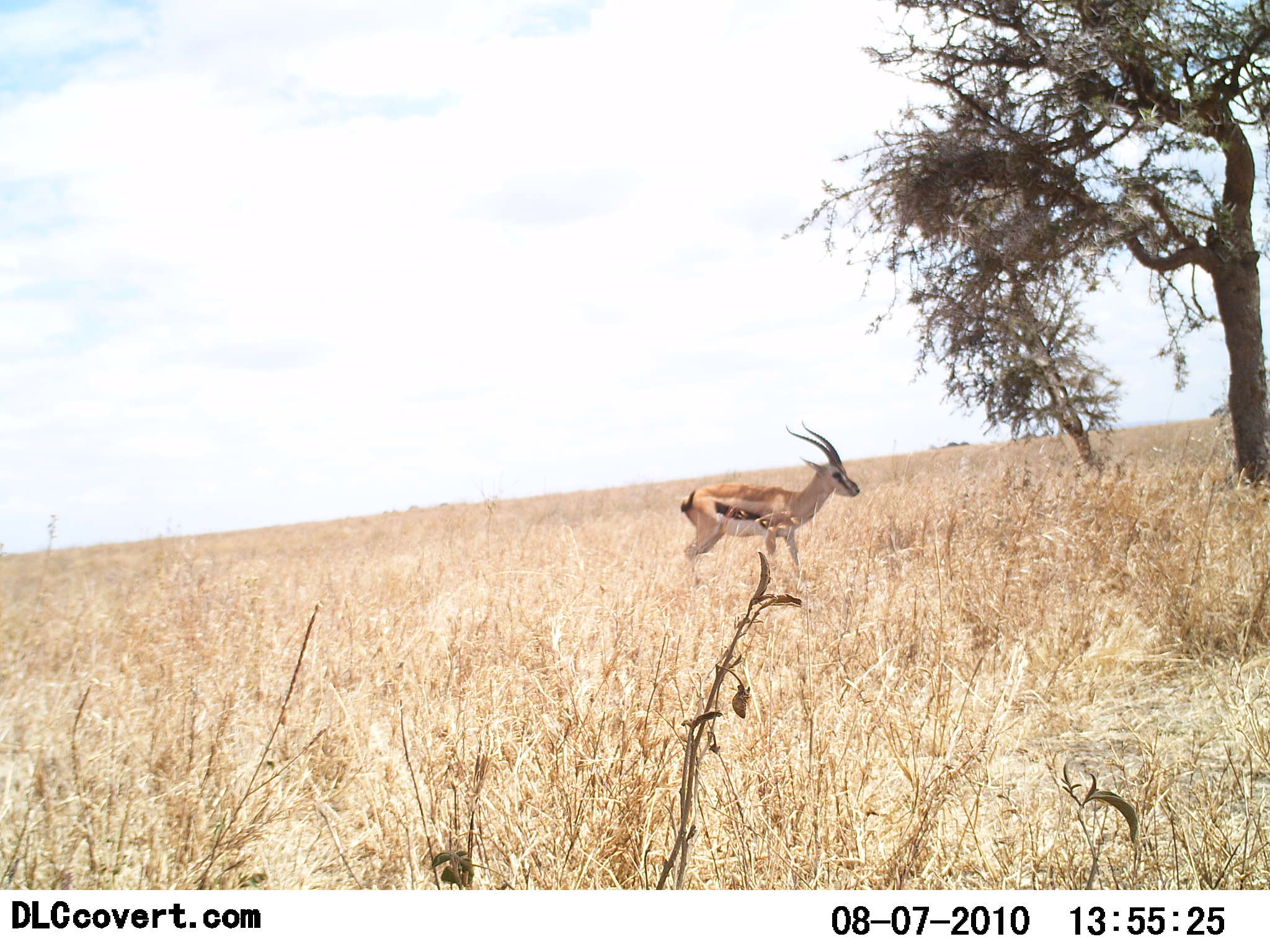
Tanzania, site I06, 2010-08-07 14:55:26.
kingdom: Animalia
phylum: Chordata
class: Mammalia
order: Artiodactyla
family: Bovidae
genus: Eudorcas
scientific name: Eudorcas thomsonii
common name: thomson's gazelle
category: gazellethomsons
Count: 1.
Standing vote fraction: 77%.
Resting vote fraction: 0%.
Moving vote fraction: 23%.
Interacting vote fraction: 0%.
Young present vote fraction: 0%.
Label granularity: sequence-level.